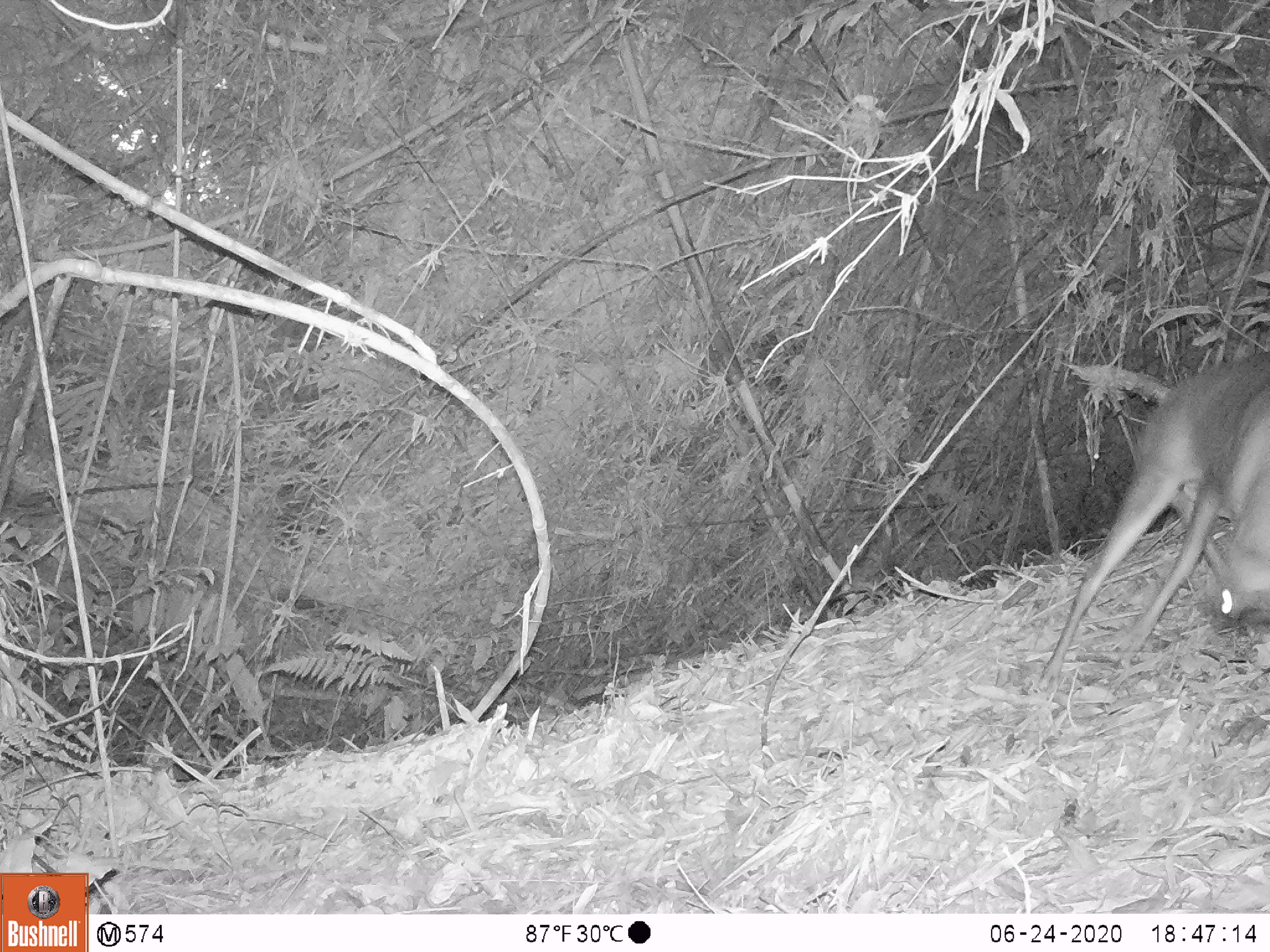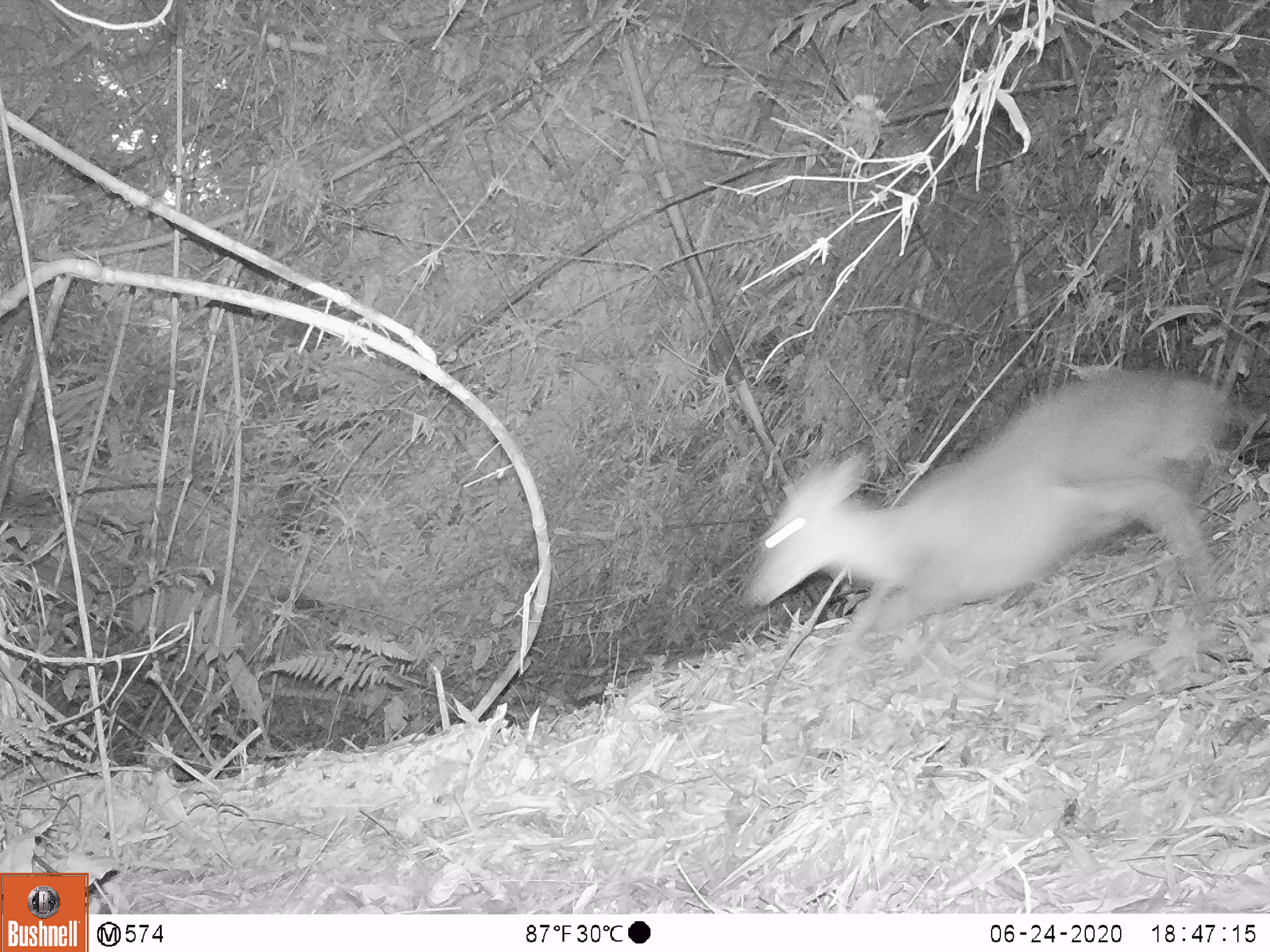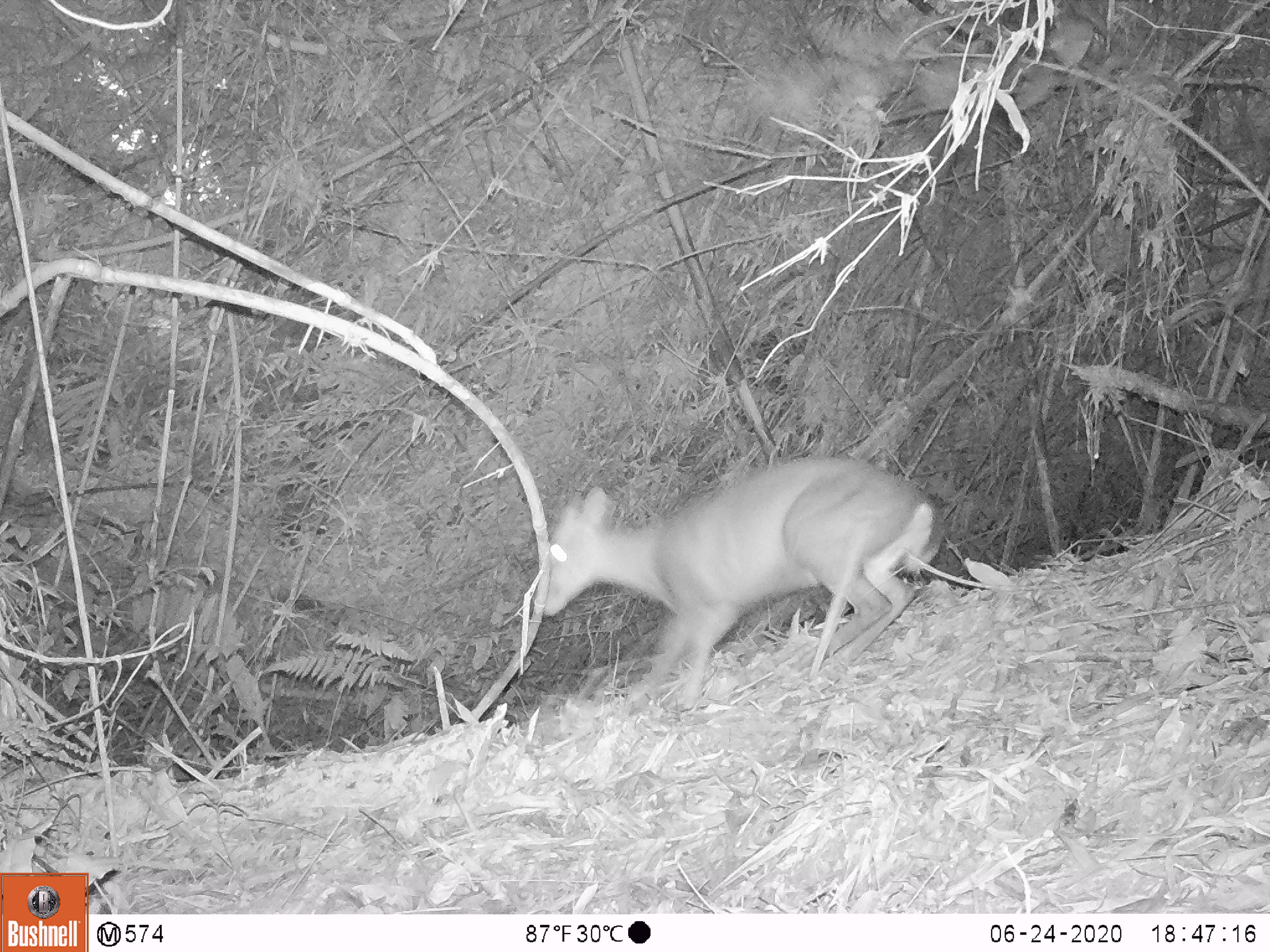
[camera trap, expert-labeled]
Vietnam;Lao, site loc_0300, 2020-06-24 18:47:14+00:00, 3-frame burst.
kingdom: Animalia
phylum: Chordata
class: Mammalia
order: Artiodactyla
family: Cervidae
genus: Muntiacus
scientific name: Muntiacus rooseveltorum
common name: roosevelt's muntjac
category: roosevelts muntjac group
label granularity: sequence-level